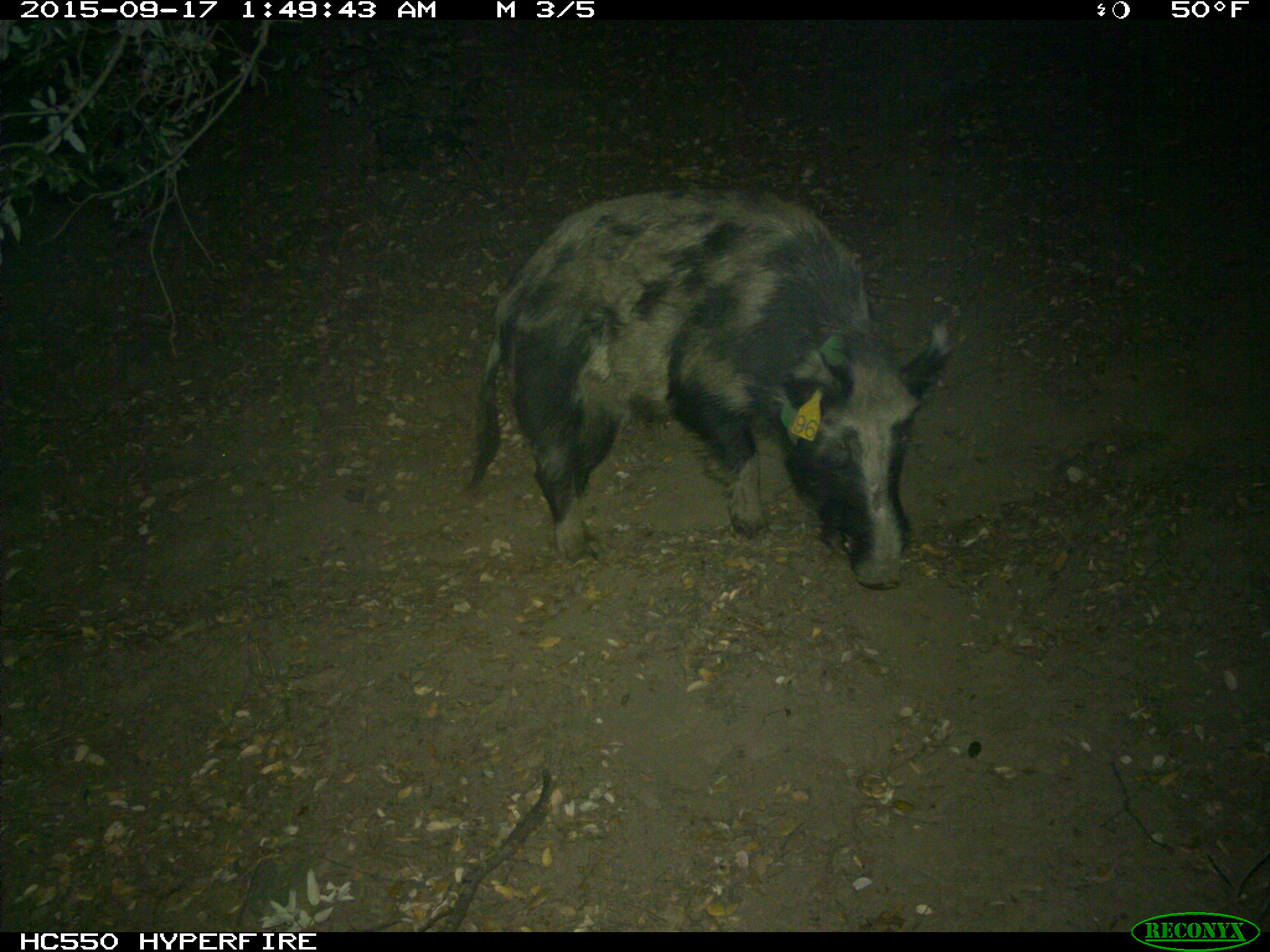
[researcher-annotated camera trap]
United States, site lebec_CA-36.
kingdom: Animalia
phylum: Chordata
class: Mammalia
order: Artiodactyla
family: Suidae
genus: Sus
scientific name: Sus scrofa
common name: wild boar